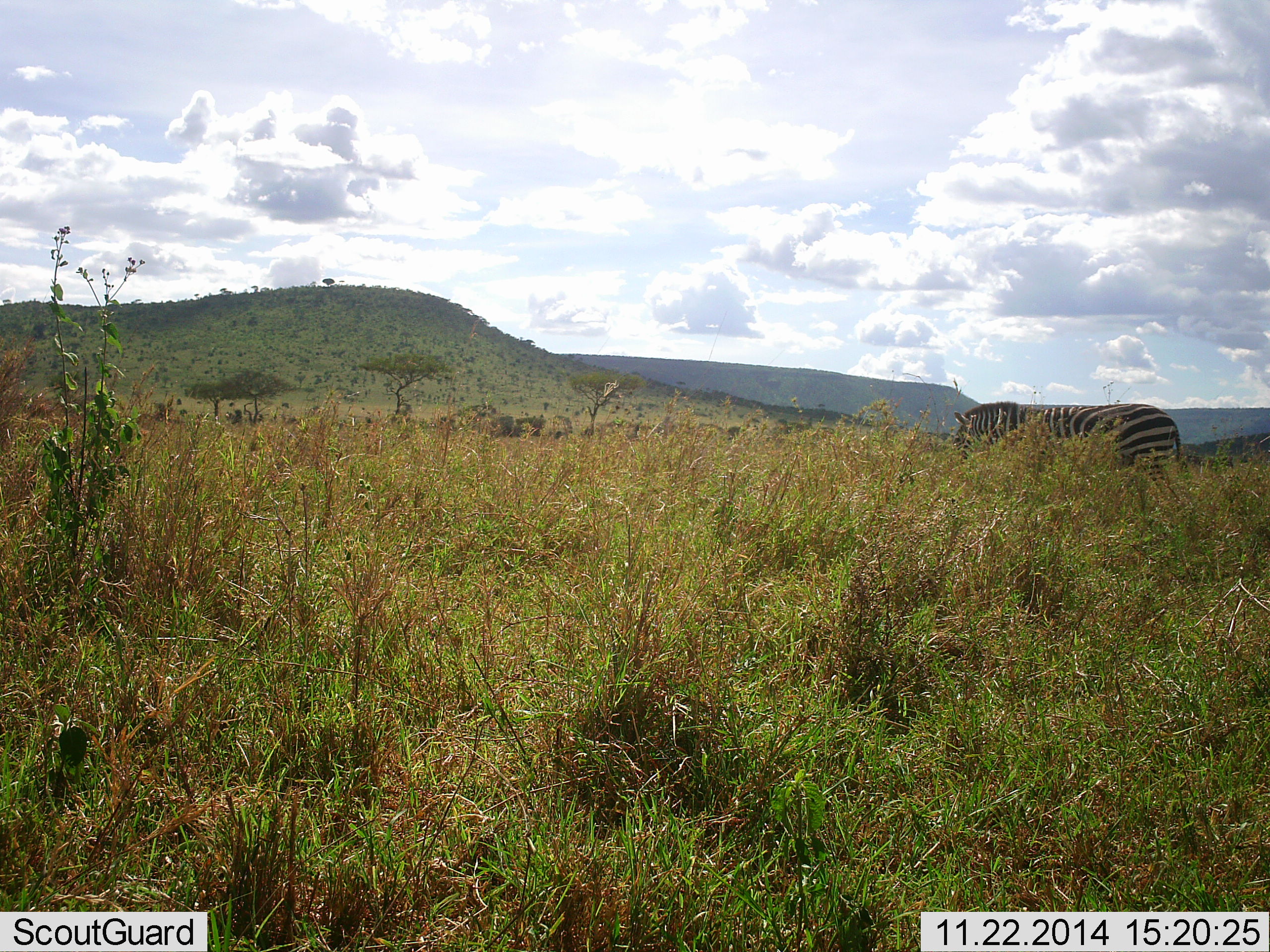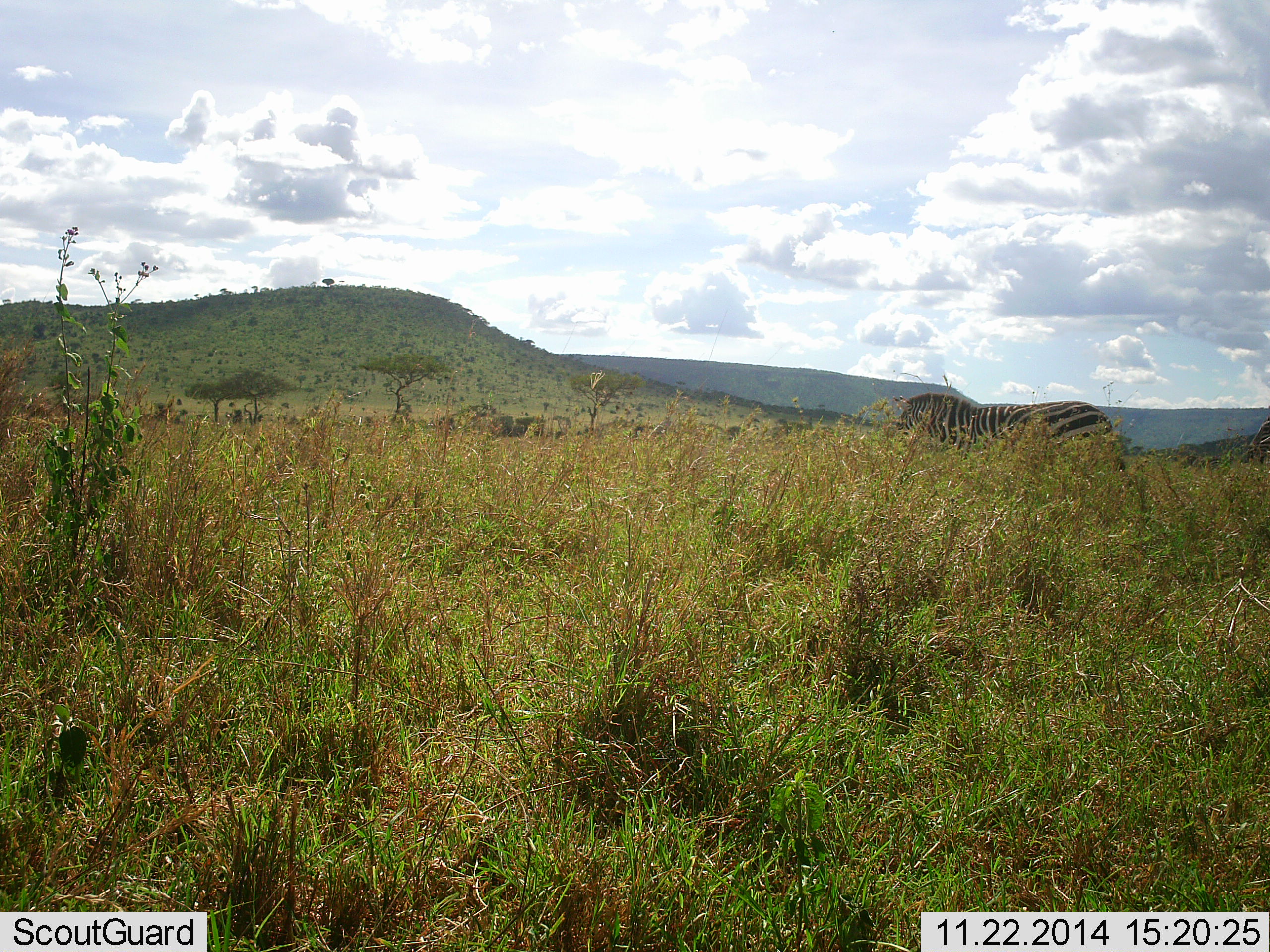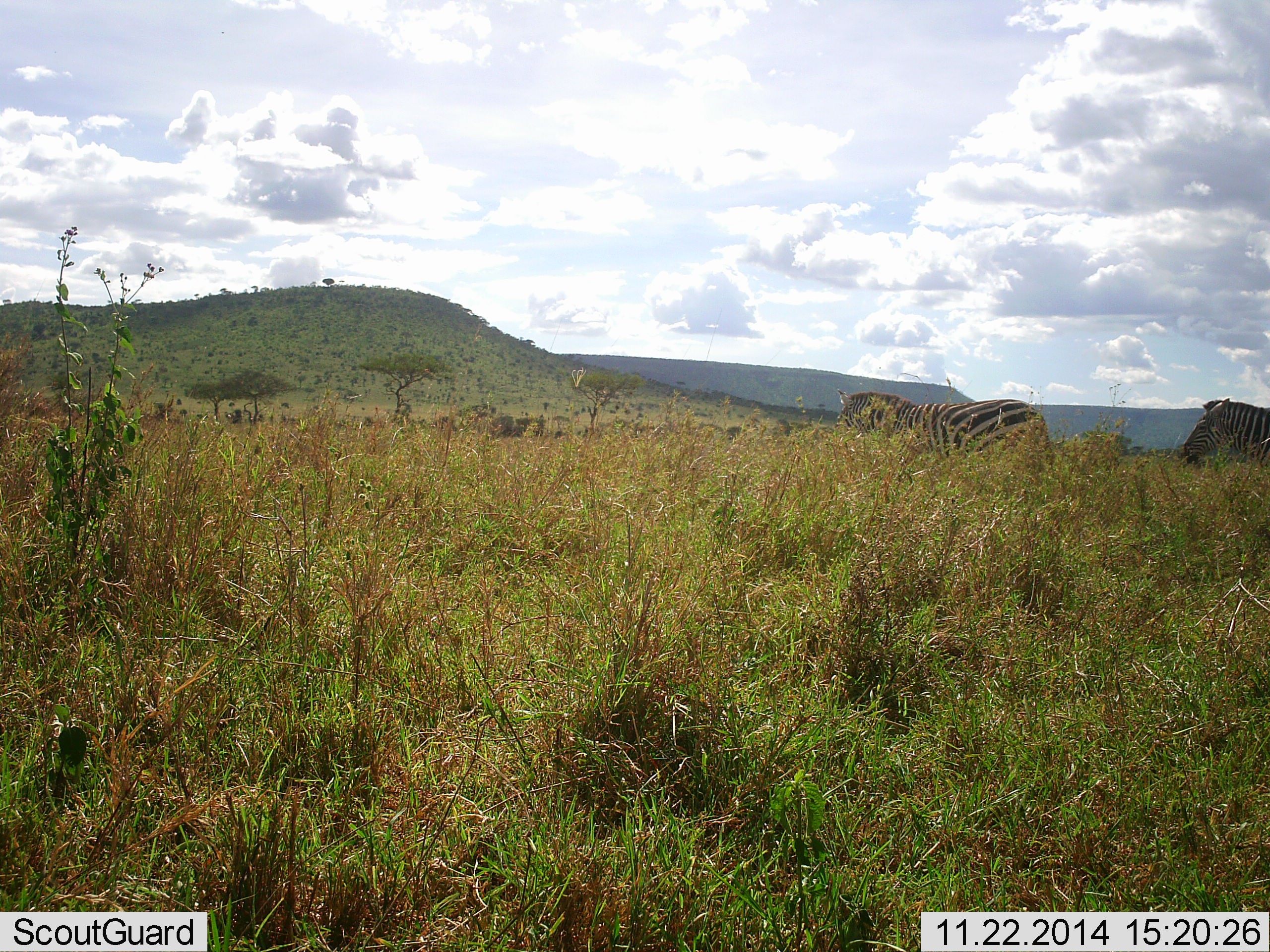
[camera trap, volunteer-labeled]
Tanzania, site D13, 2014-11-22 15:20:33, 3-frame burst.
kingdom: Animalia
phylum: Chordata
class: Mammalia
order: Perissodactyla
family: Equidae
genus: Equus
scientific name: Equus quagga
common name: plains zebra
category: zebra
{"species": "zebra (plains zebra) (Equus quagga)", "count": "2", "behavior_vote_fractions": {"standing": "0%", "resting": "0%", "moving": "100%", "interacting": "0%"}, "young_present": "0%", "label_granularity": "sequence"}